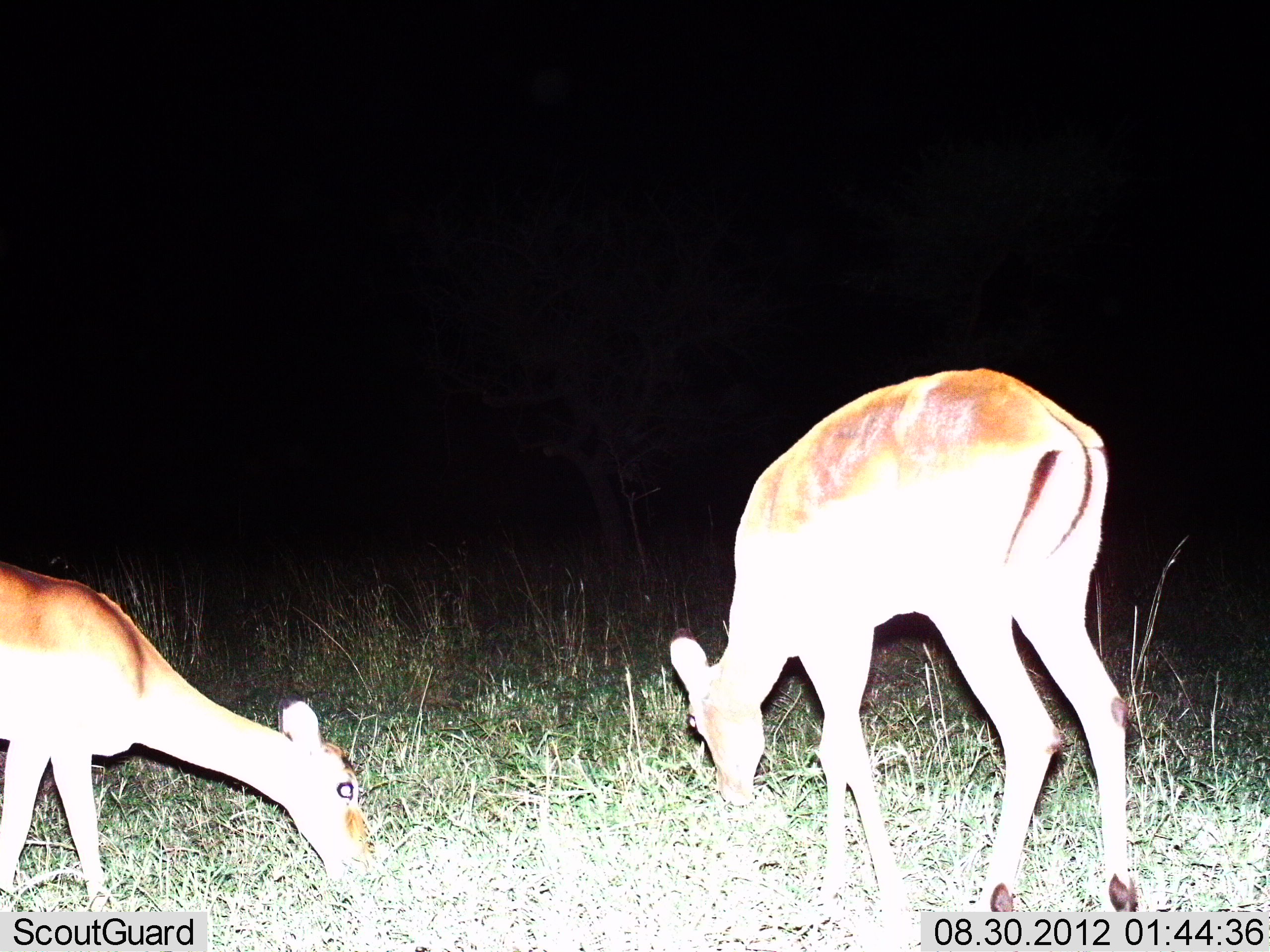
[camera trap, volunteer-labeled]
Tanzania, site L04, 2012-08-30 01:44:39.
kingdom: Animalia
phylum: Chordata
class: Mammalia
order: Artiodactyla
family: Bovidae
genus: Aepyceros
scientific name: Aepyceros melampus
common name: impala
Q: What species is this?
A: Impala (Aepyceros melampus).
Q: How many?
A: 2.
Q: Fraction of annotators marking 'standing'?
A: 20%.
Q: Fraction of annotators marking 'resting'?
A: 0%.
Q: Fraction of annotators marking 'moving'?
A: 0%.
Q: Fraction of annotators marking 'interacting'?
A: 0%.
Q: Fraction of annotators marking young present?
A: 10%.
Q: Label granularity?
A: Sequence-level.